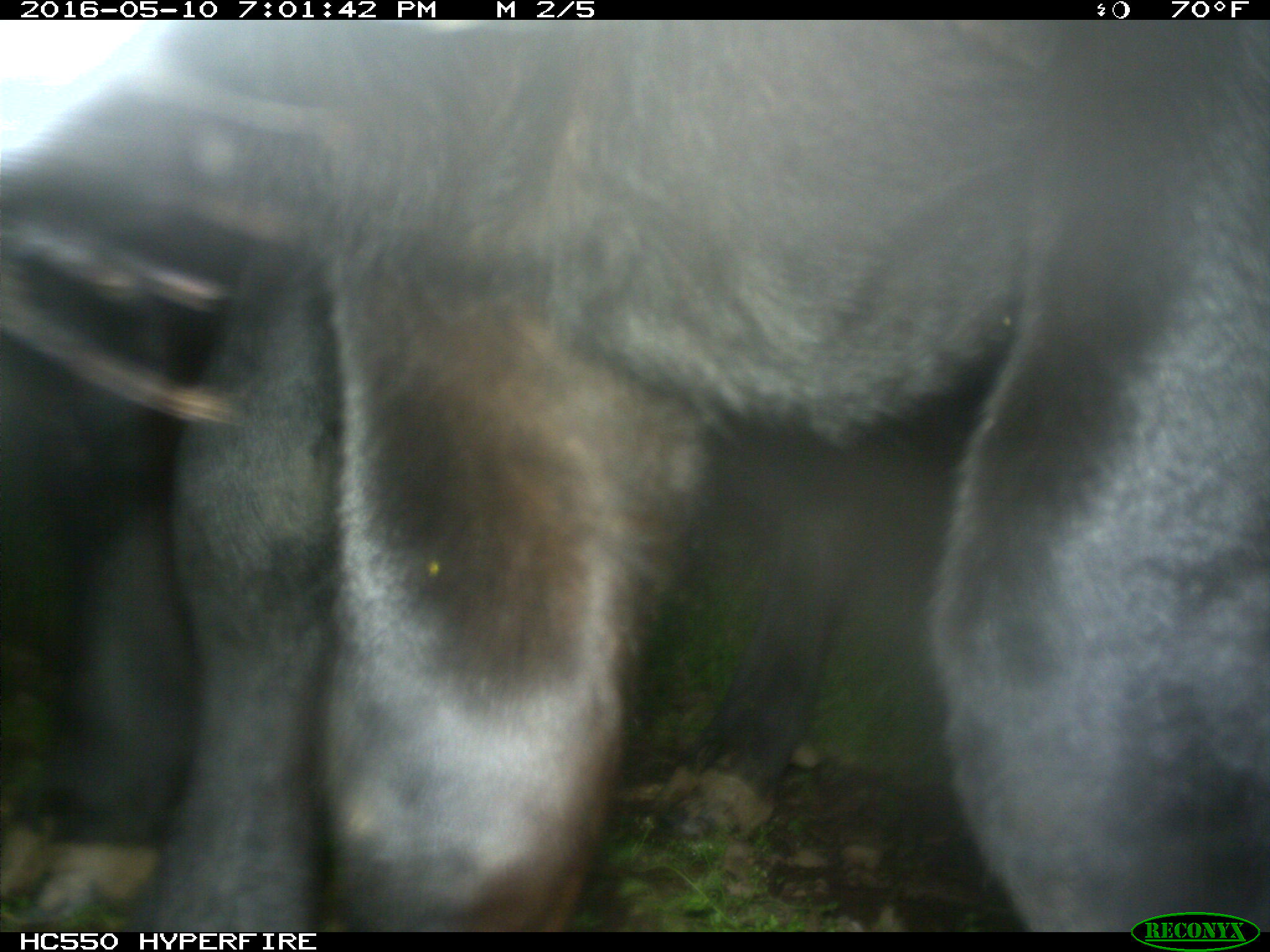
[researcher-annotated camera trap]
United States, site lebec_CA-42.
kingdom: Animalia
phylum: Chordata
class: Mammalia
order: Artiodactyla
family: Bovidae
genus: Bos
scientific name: Bos taurus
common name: domestic cow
Bos taurus (domestic cow).